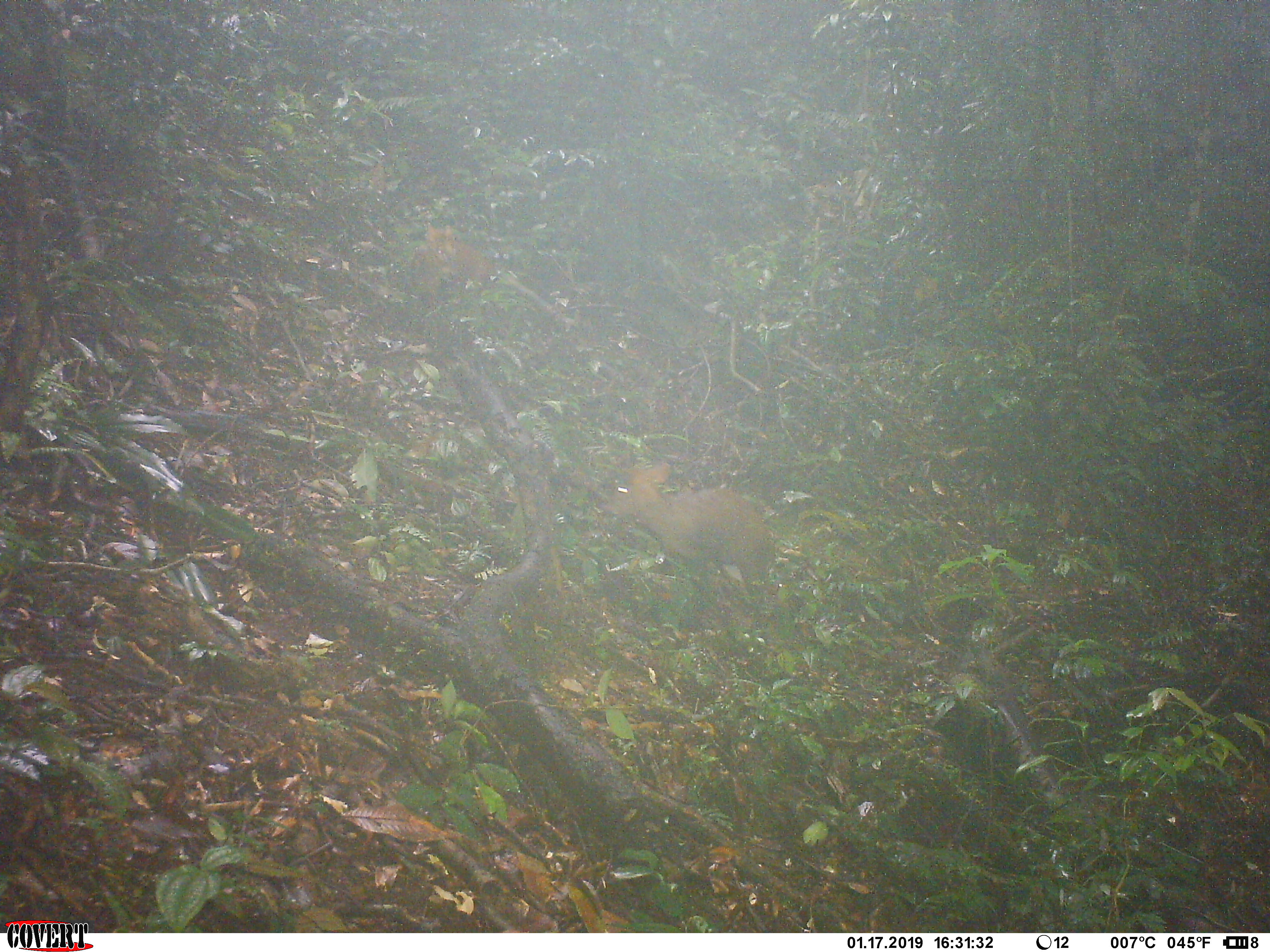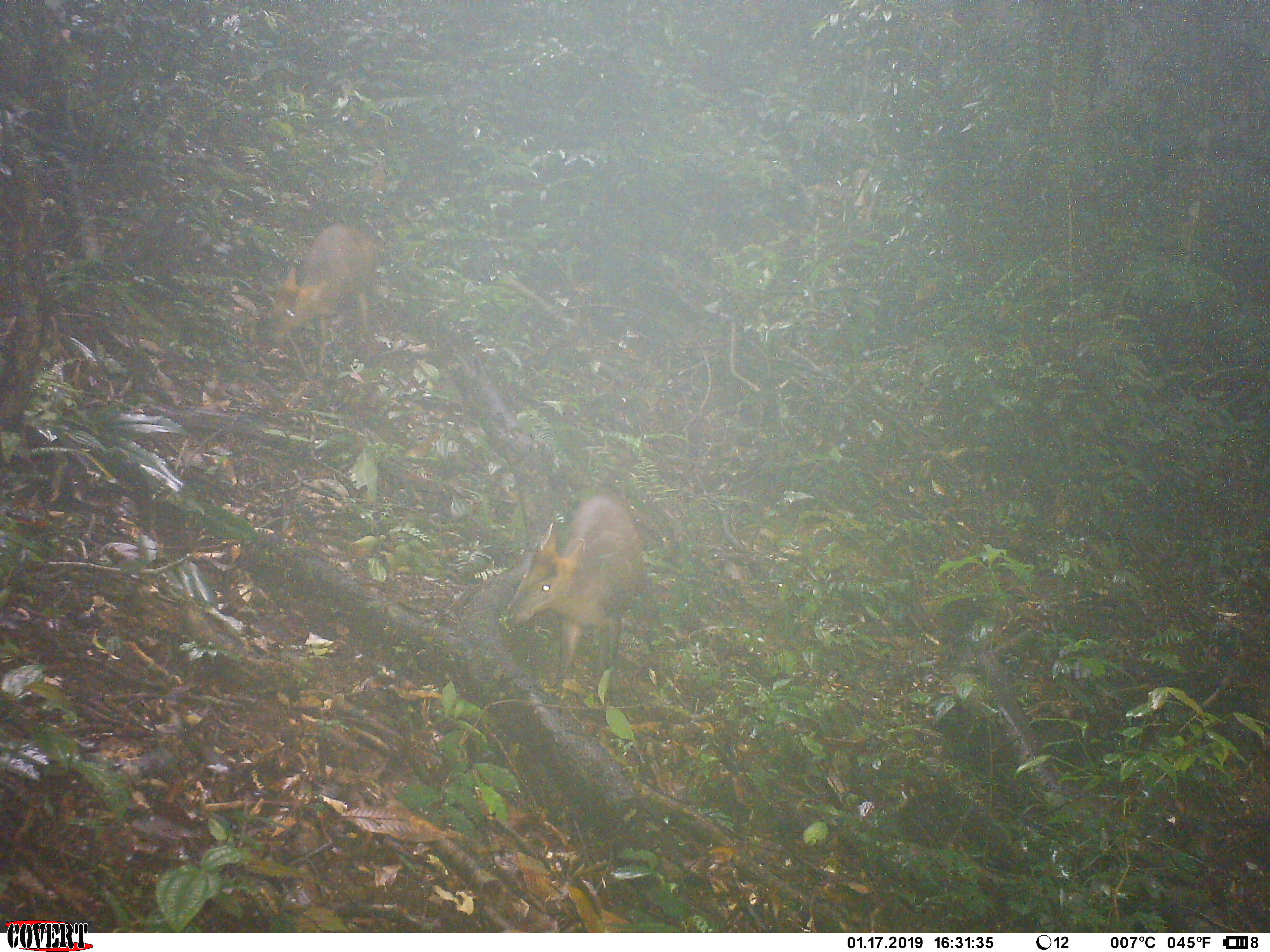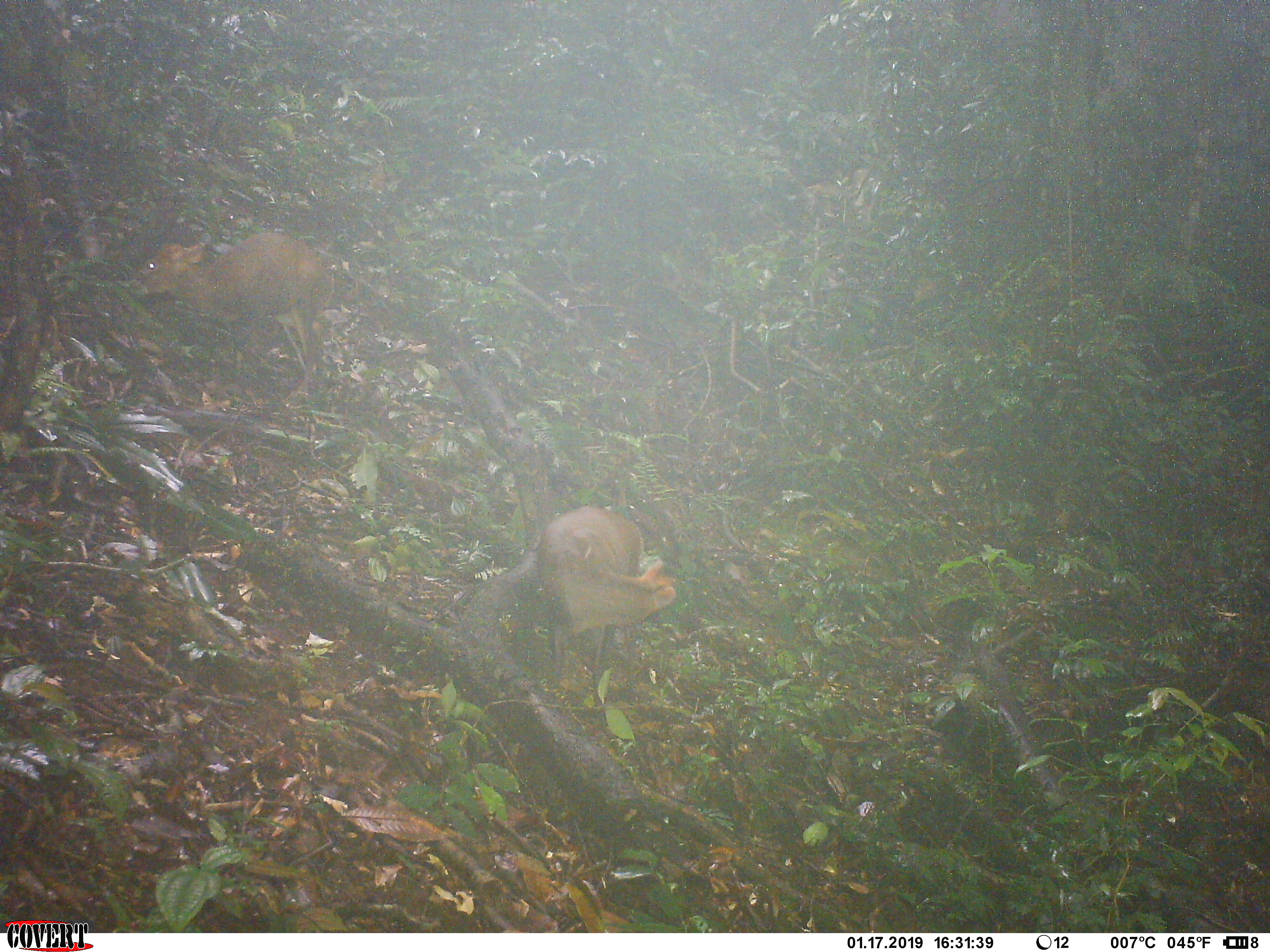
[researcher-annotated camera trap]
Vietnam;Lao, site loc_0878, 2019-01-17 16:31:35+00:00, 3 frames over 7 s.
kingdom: Animalia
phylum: Chordata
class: Mammalia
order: Artiodactyla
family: Cervidae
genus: Muntiacus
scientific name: Muntiacus rooseveltorum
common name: roosevelt's muntjac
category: roosevelts muntjac group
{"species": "roosevelts muntjac group (roosevelt's muntjac) (Muntiacus rooseveltorum)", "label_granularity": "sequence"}